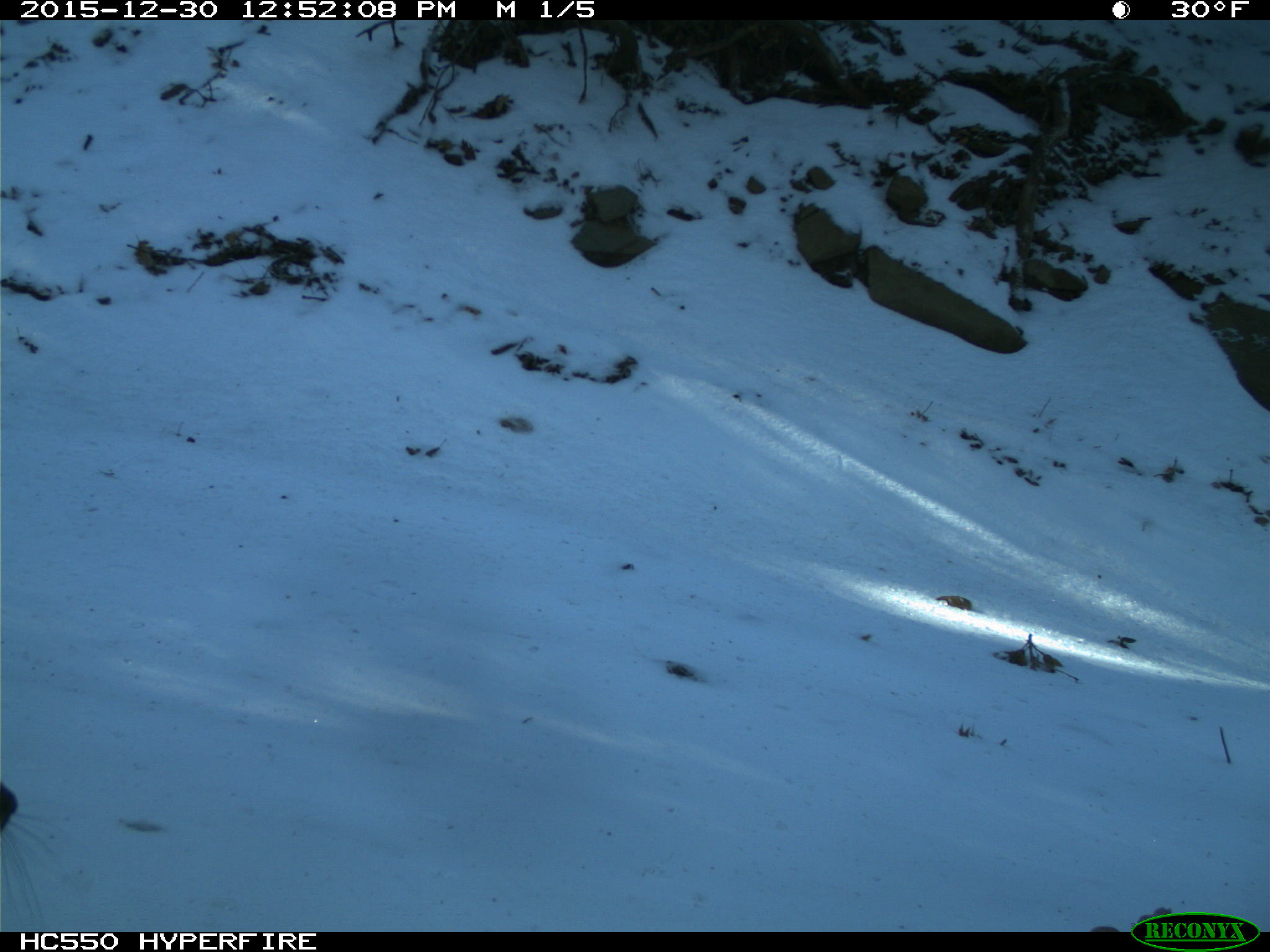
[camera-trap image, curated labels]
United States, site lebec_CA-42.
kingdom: Animalia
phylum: Chordata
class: Mammalia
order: Rodentia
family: Sciuridae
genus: Sciurus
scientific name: Sciurus carolinensis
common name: eastern gray squirrel